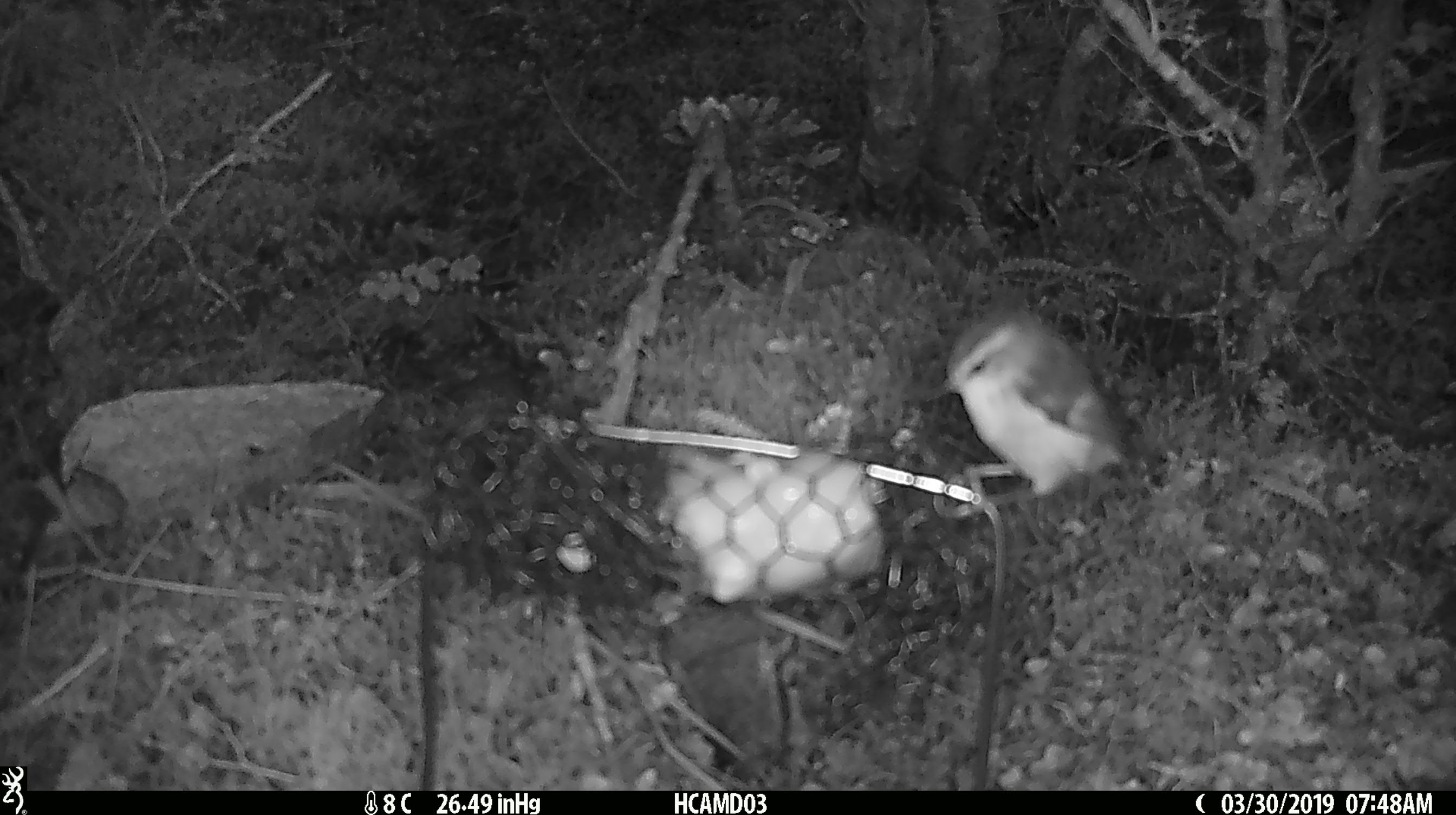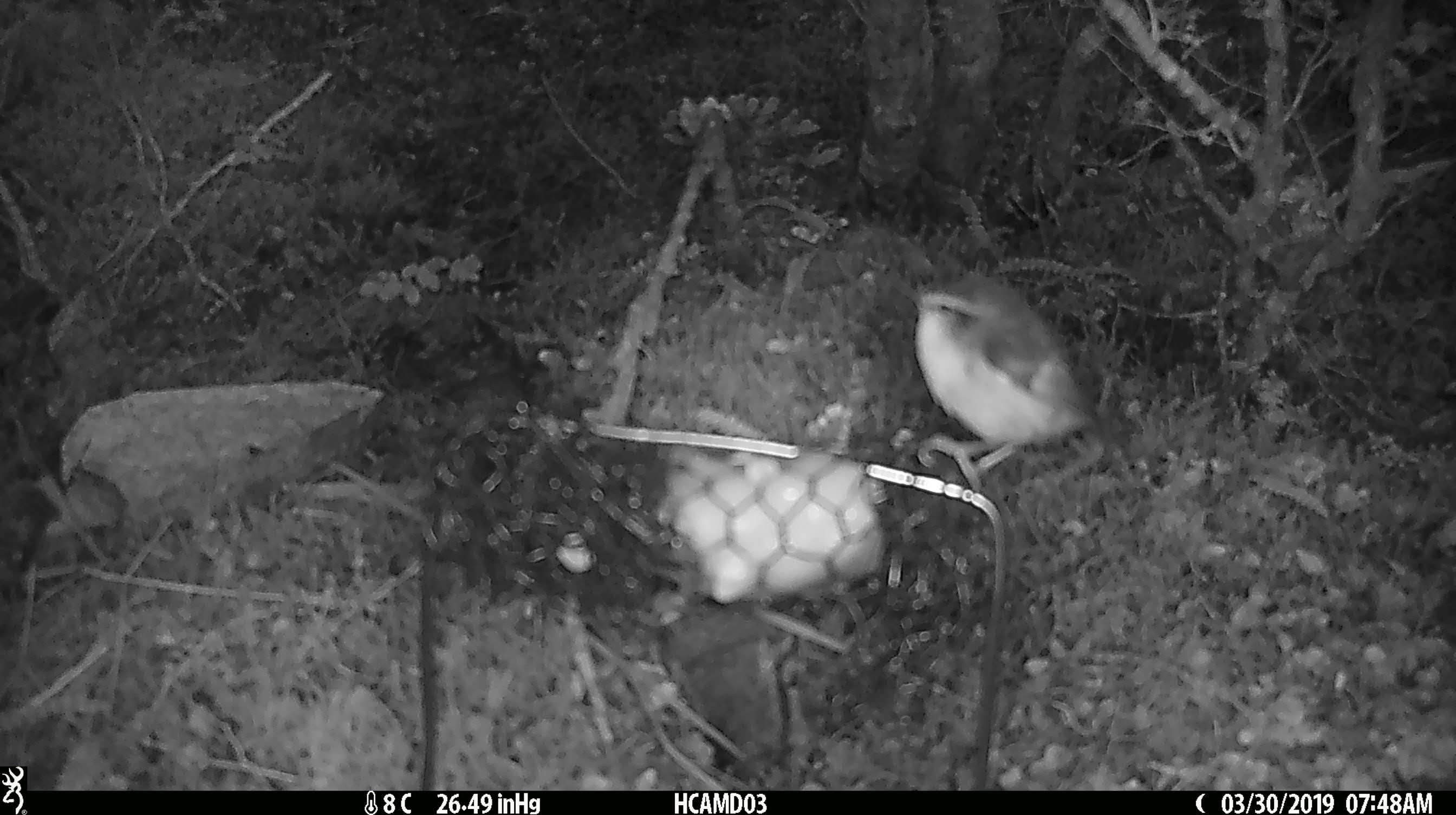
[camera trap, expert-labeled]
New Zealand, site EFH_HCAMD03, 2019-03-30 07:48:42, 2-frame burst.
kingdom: Animalia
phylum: Chordata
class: Aves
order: Passeriformes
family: Acanthisittidae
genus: Acanthisitta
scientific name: Acanthisitta chloris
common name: rifleman